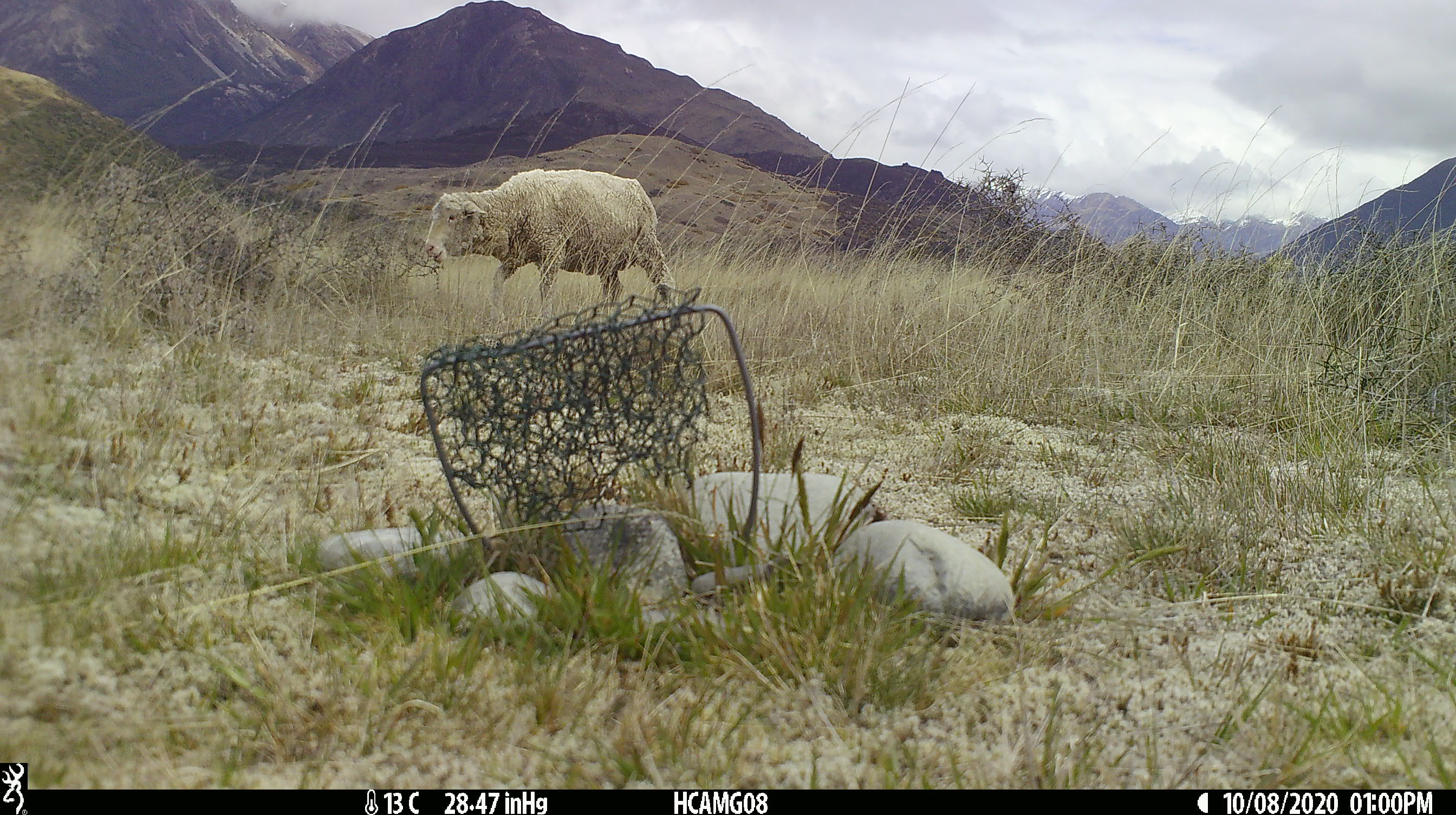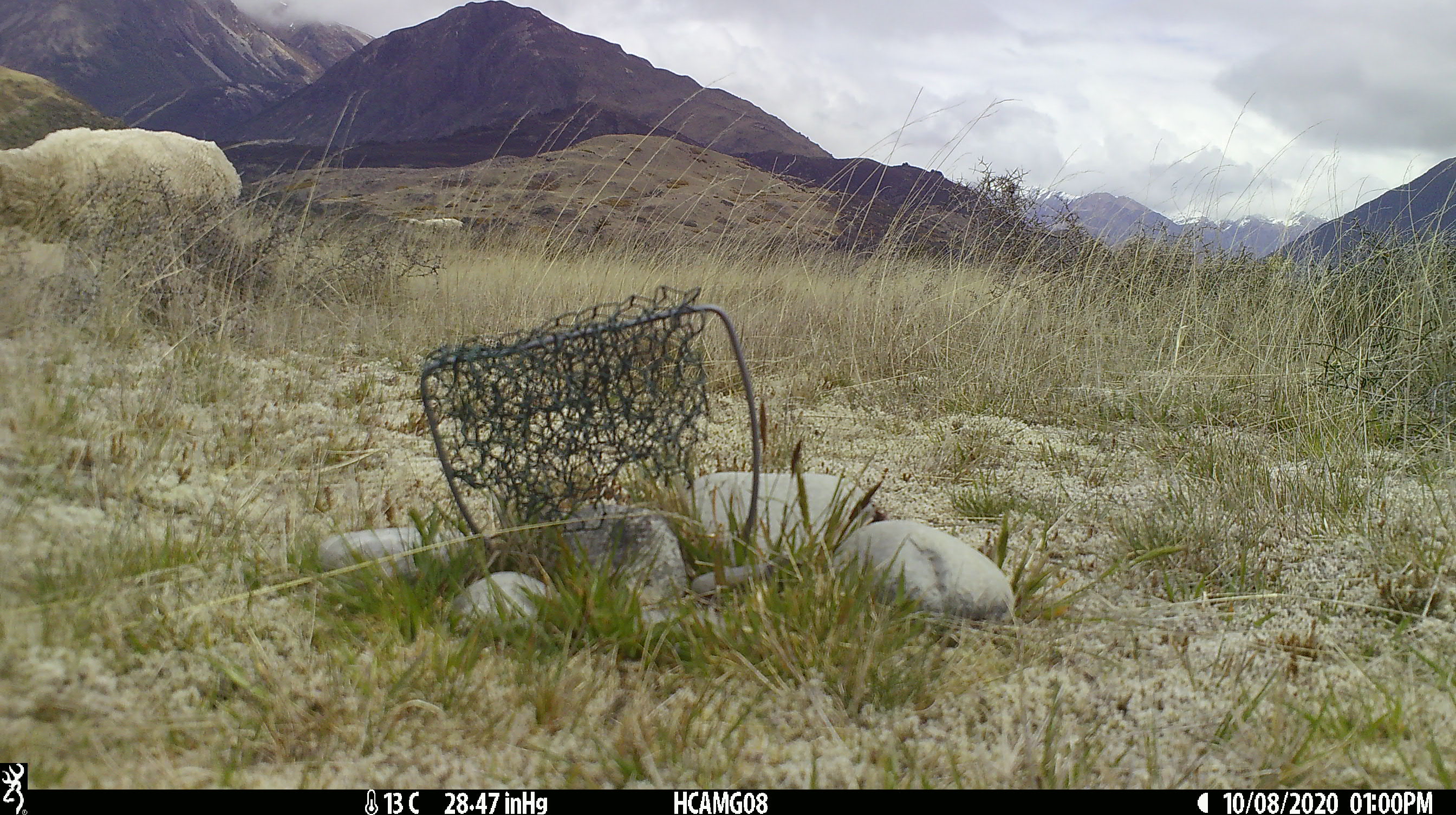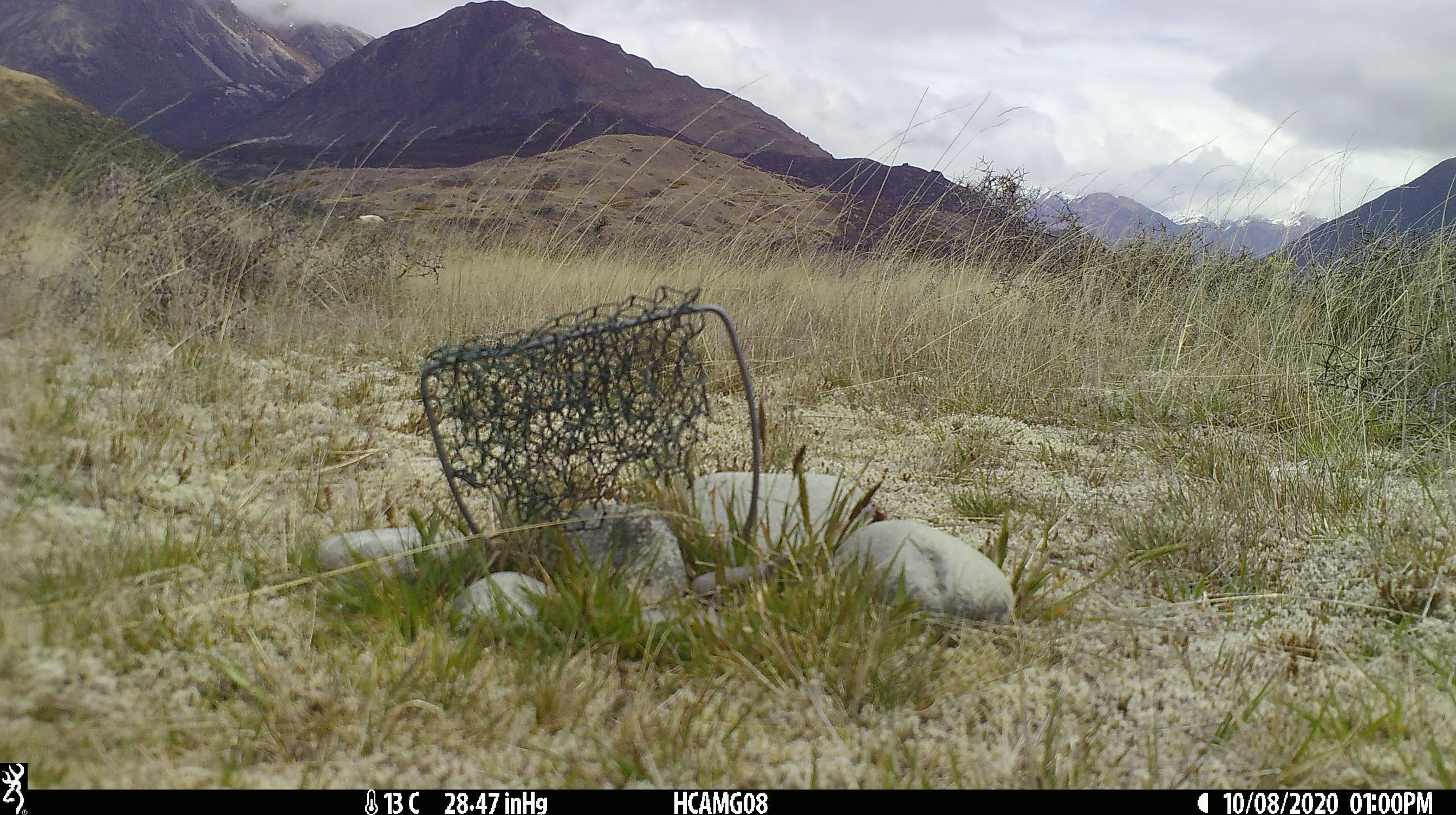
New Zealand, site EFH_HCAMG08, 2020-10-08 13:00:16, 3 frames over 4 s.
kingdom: Animalia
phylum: Chordata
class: Mammalia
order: Artiodactyla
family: Bovidae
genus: Ovis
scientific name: Ovis aries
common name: domestic sheep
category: sheep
Sheep (domestic sheep) (Ovis aries).